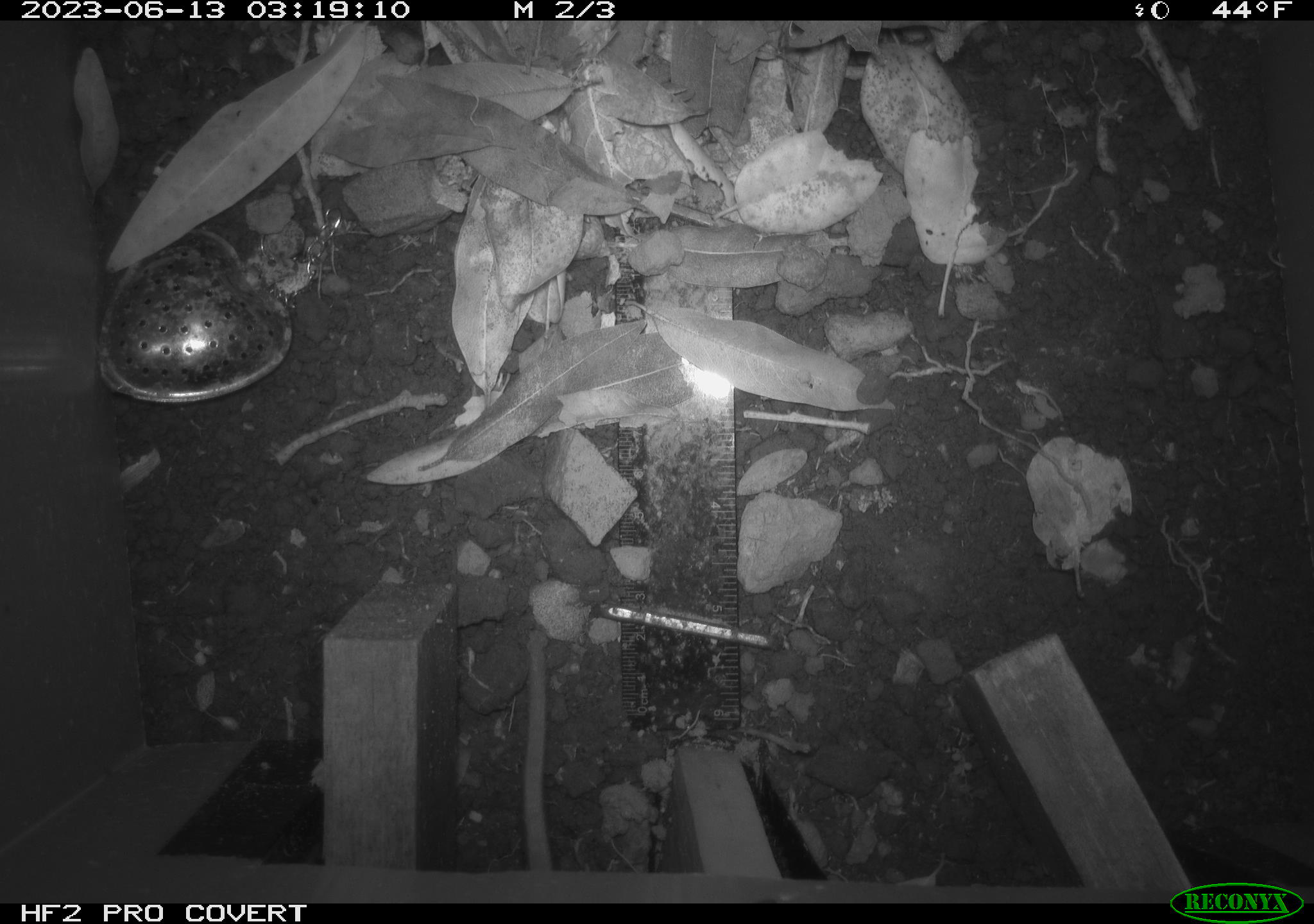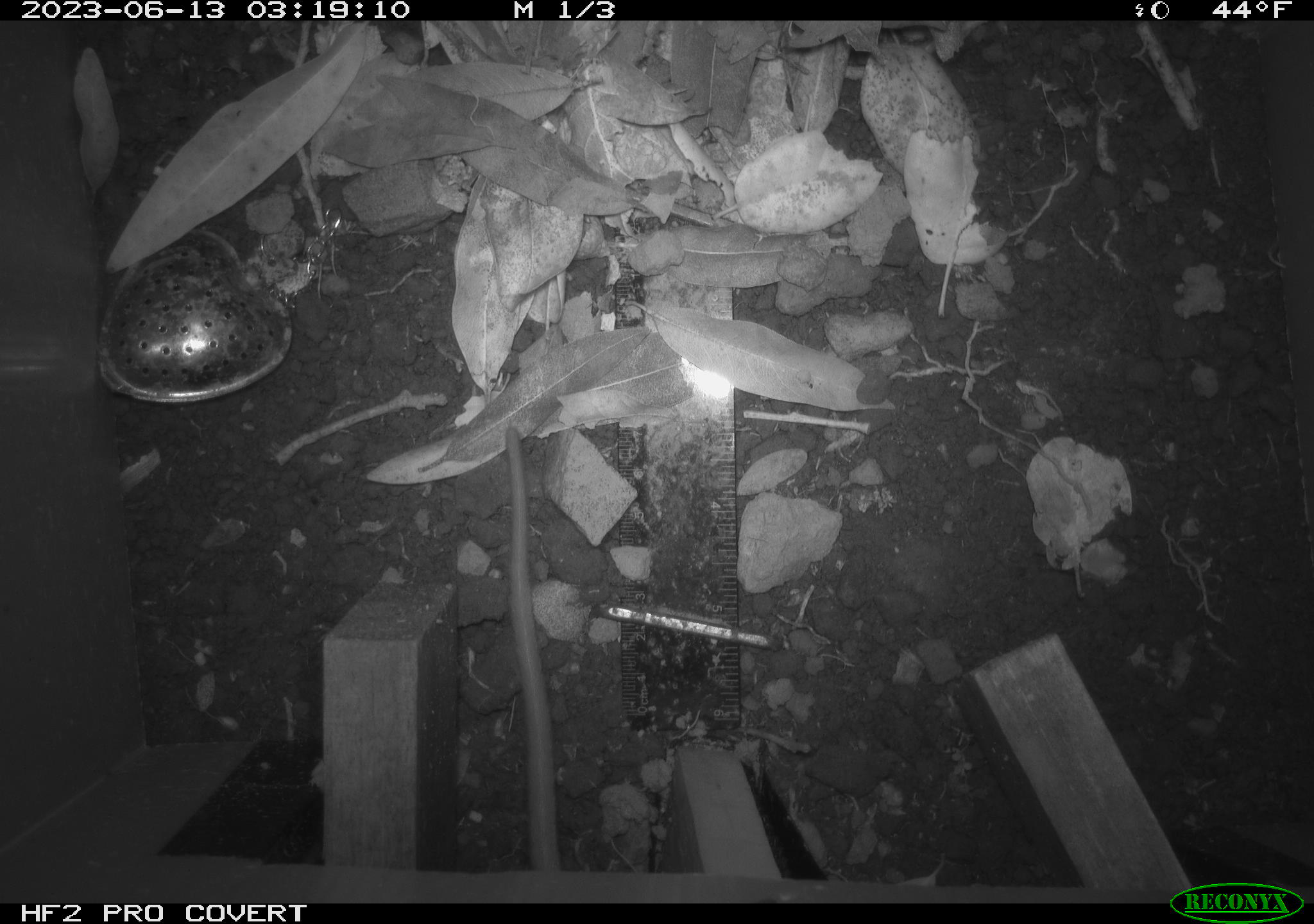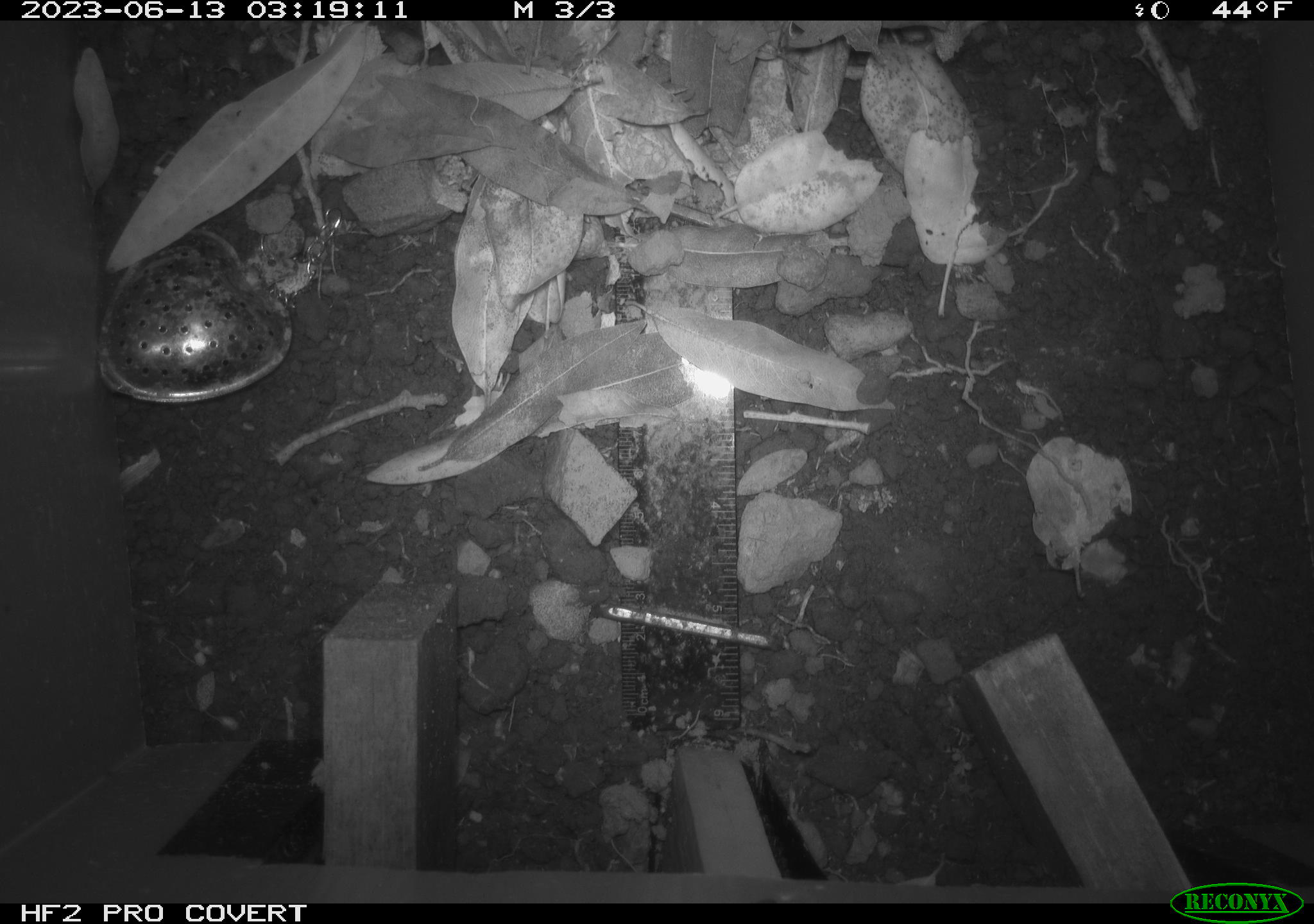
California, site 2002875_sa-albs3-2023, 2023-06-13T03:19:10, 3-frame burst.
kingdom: Animalia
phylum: Chordata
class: Mammalia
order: Rodentia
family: Cricetidae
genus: Neotoma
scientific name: Neotoma fuscipes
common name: dusky-footed woodrat